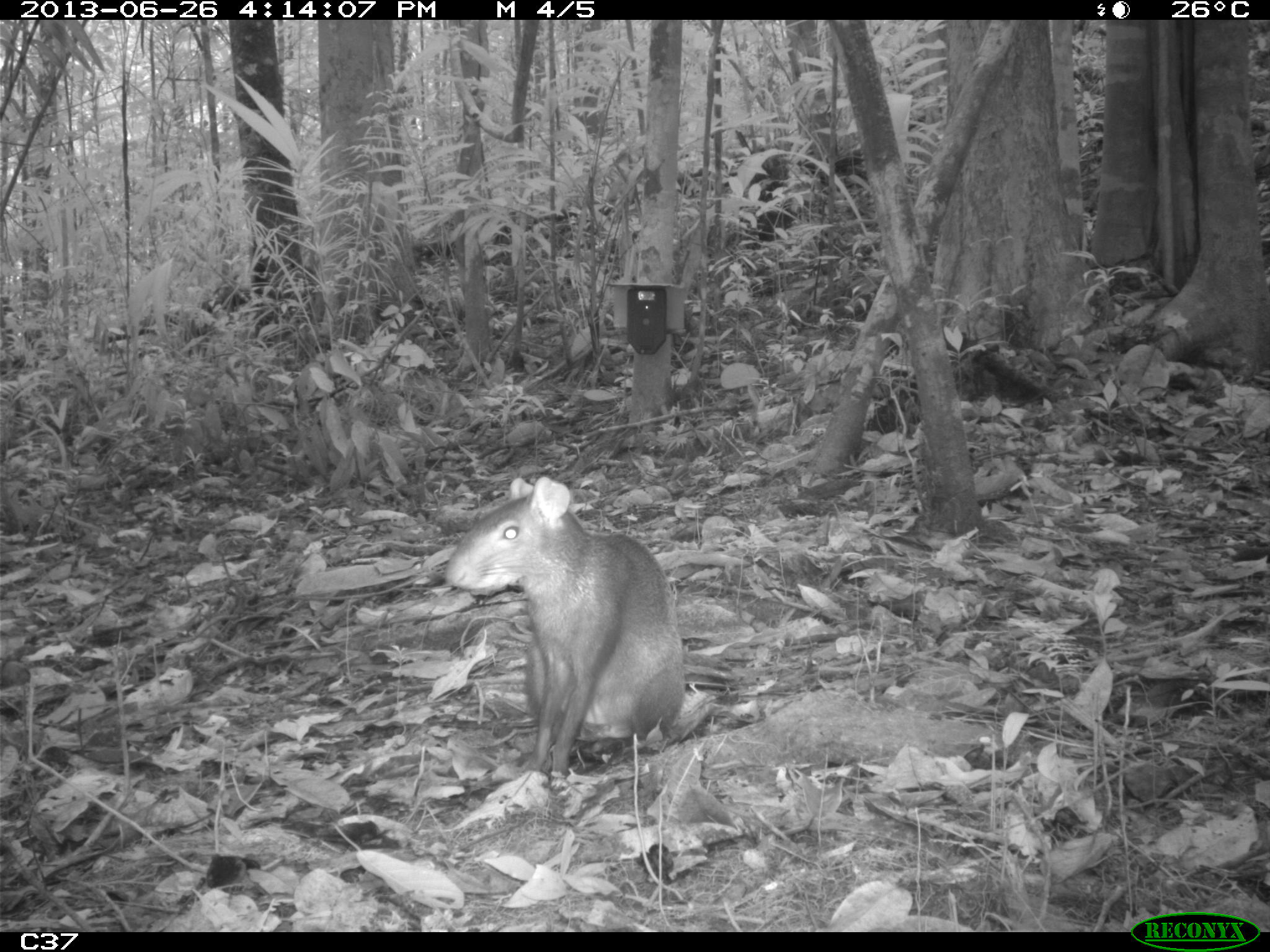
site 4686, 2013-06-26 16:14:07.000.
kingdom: Animalia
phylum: Chordata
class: Mammalia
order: Rodentia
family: Dasyproctidae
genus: Dasyprocta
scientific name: Dasyprocta leporina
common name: red-rumped agouti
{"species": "Dasyprocta leporina (red-rumped agouti)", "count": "1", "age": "adult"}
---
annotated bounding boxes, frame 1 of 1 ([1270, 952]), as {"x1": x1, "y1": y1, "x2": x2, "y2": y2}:
dasyprocta leporina: {"x1": 442, "y1": 474, "x2": 686, "y2": 779}